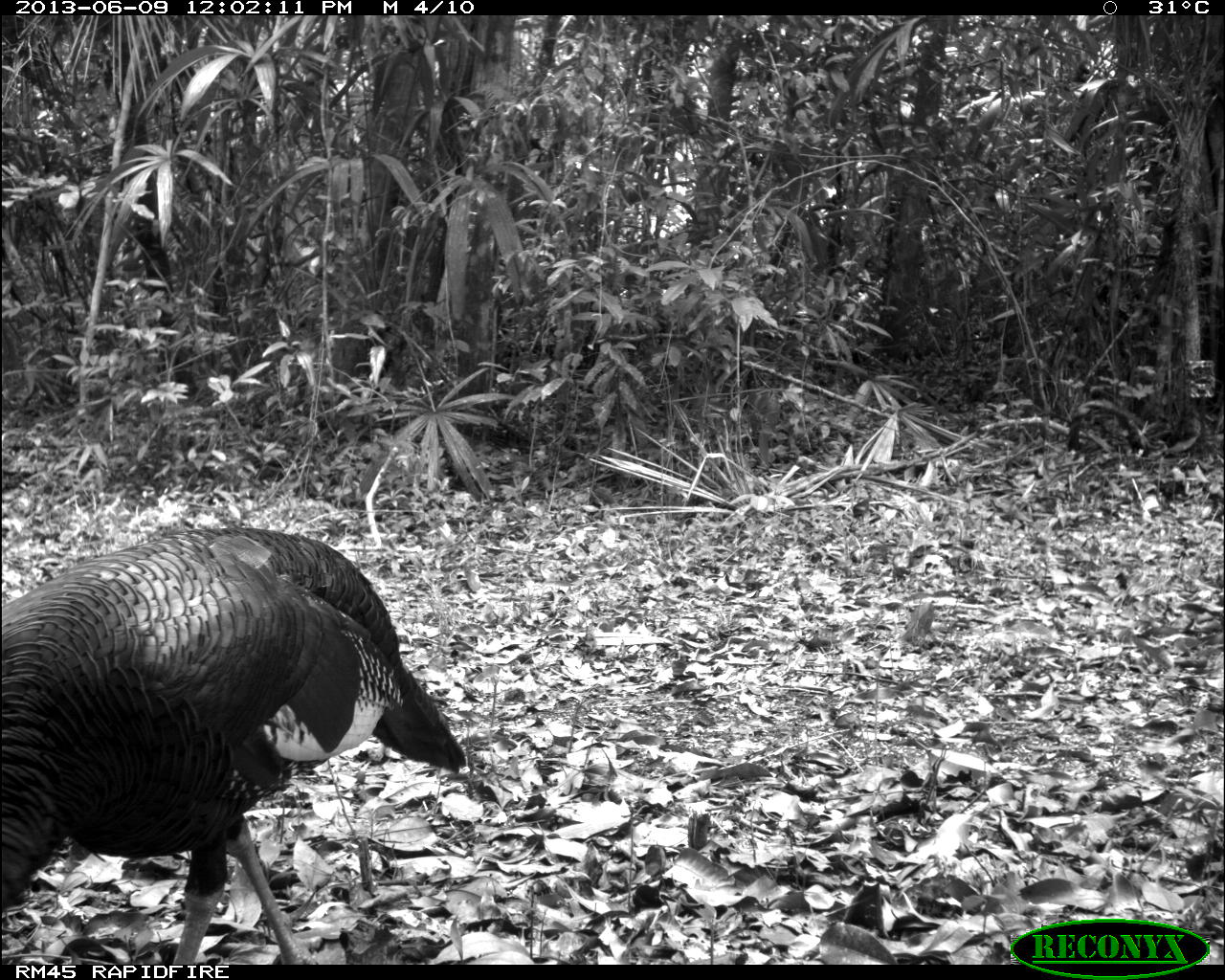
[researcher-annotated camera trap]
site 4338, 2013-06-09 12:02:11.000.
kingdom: Animalia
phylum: Chordata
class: Aves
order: Galliformes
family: Phasianidae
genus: Meleagris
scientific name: Meleagris ocellata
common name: ocellated turkey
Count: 1.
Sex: male.